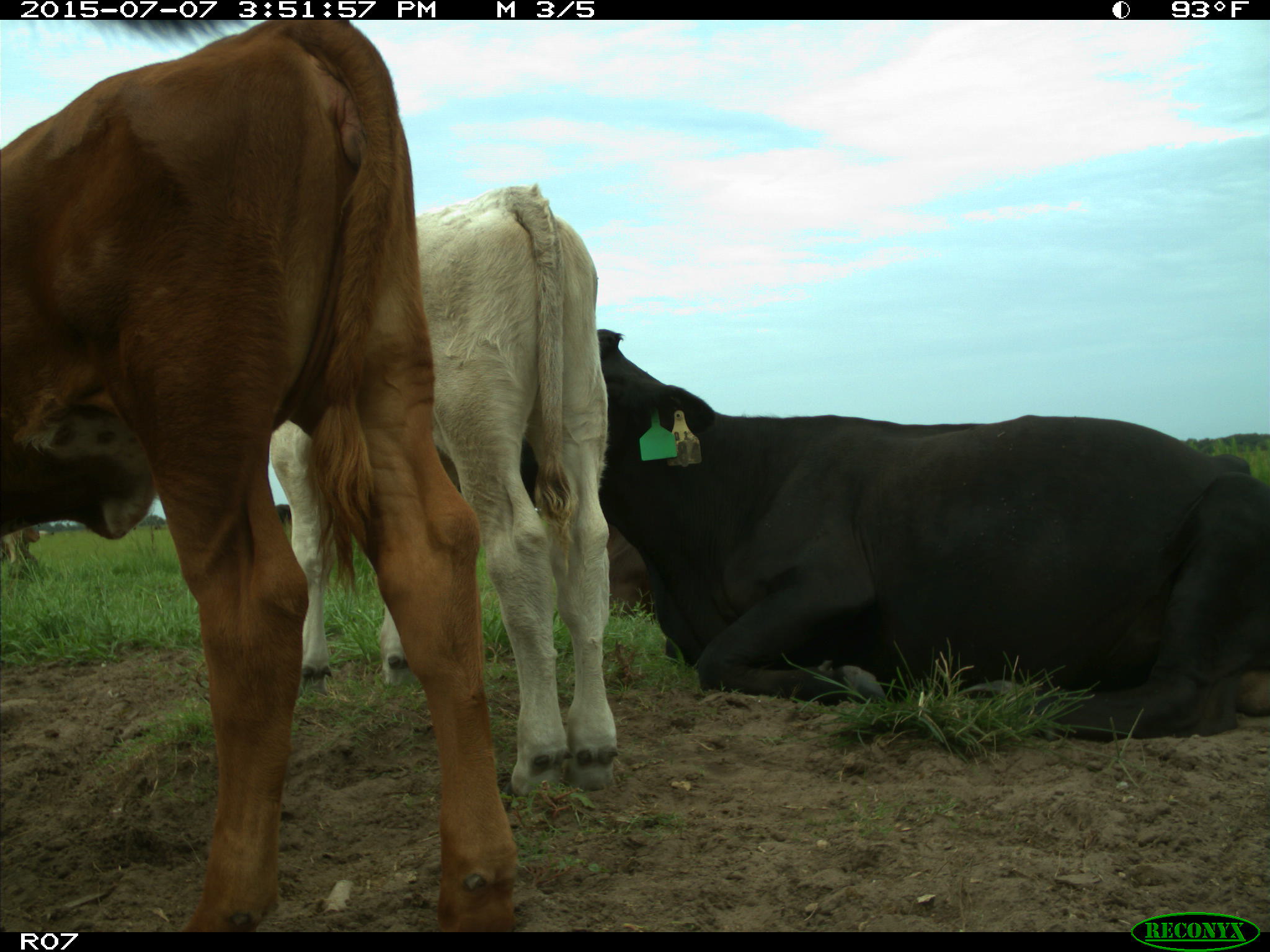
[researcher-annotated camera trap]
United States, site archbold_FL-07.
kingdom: Animalia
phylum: Chordata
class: Mammalia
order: Artiodactyla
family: Bovidae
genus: Bos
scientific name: Bos taurus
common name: domestic cow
Bos taurus (domestic cow).